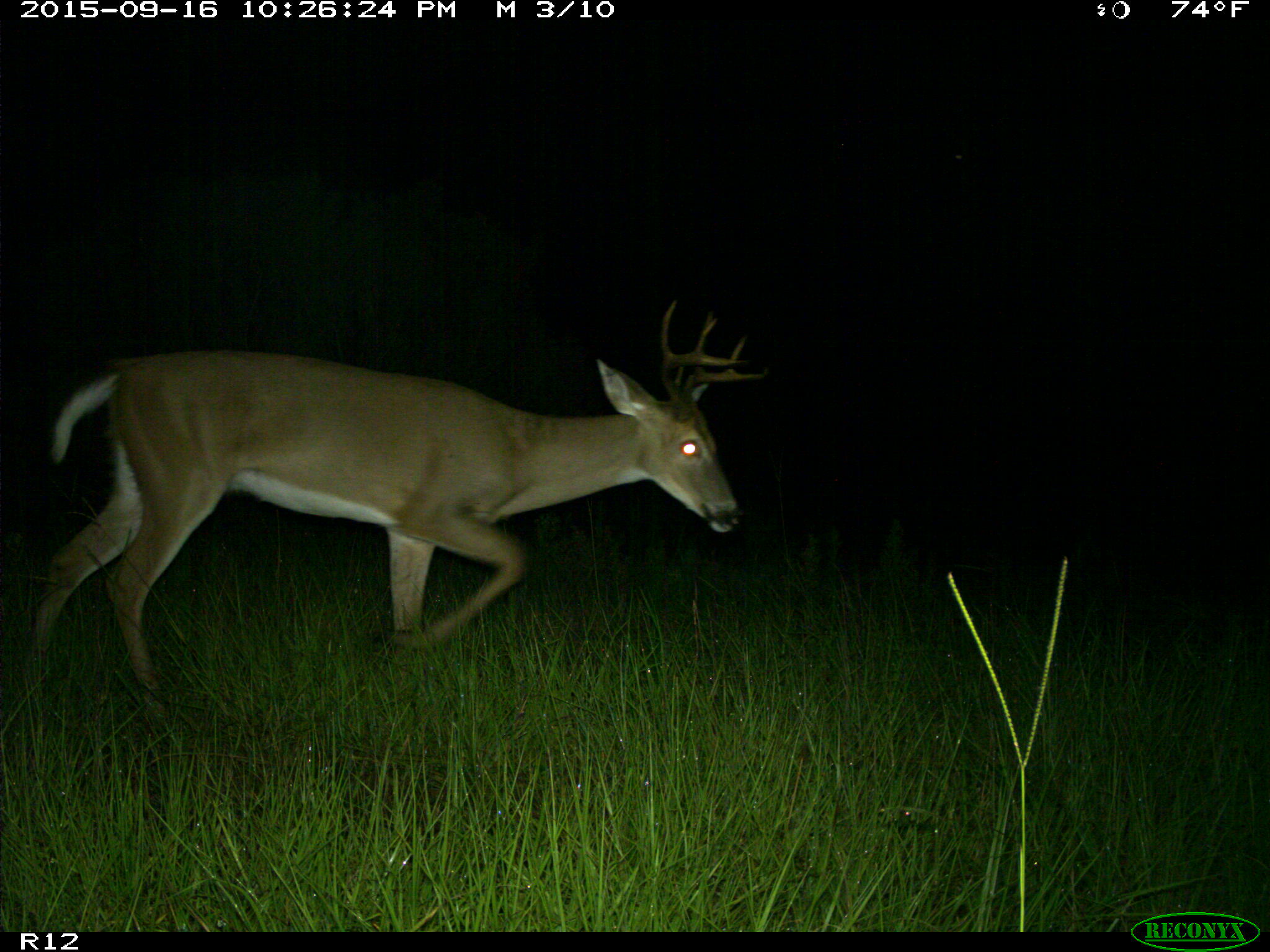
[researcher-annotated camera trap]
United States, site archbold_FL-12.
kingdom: Animalia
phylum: Chordata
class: Mammalia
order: Artiodactyla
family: Cervidae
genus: Odocoileus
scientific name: Odocoileus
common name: deer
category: unidentified deer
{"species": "unidentified deer (deer) (Odocoileus)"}